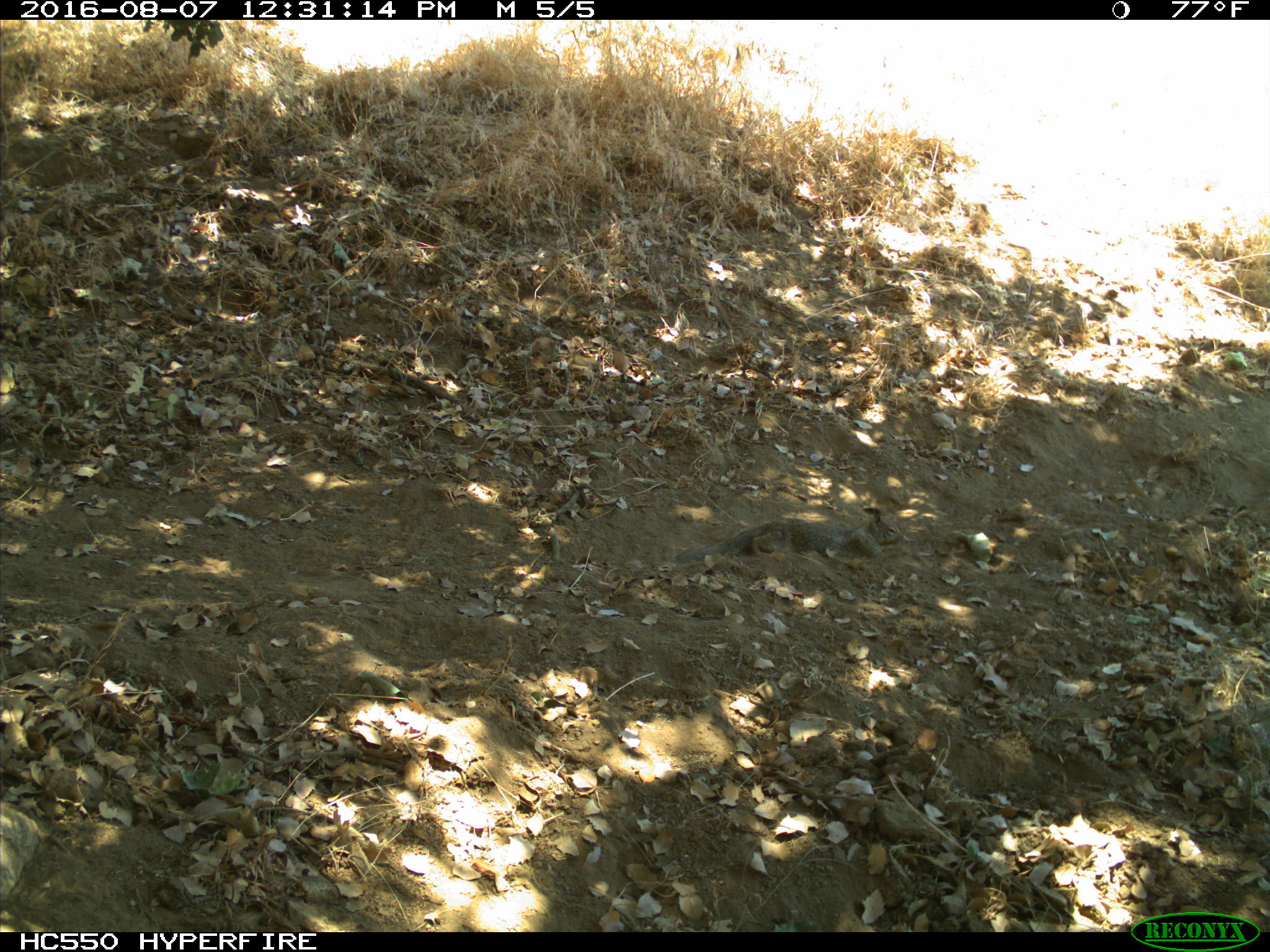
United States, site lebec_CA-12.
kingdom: Animalia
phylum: Chordata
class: Mammalia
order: Rodentia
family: Sciuridae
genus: Otospermophilus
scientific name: Otospermophilus beecheyi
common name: california ground squirrel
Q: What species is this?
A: Otospermophilus beecheyi (california ground squirrel).